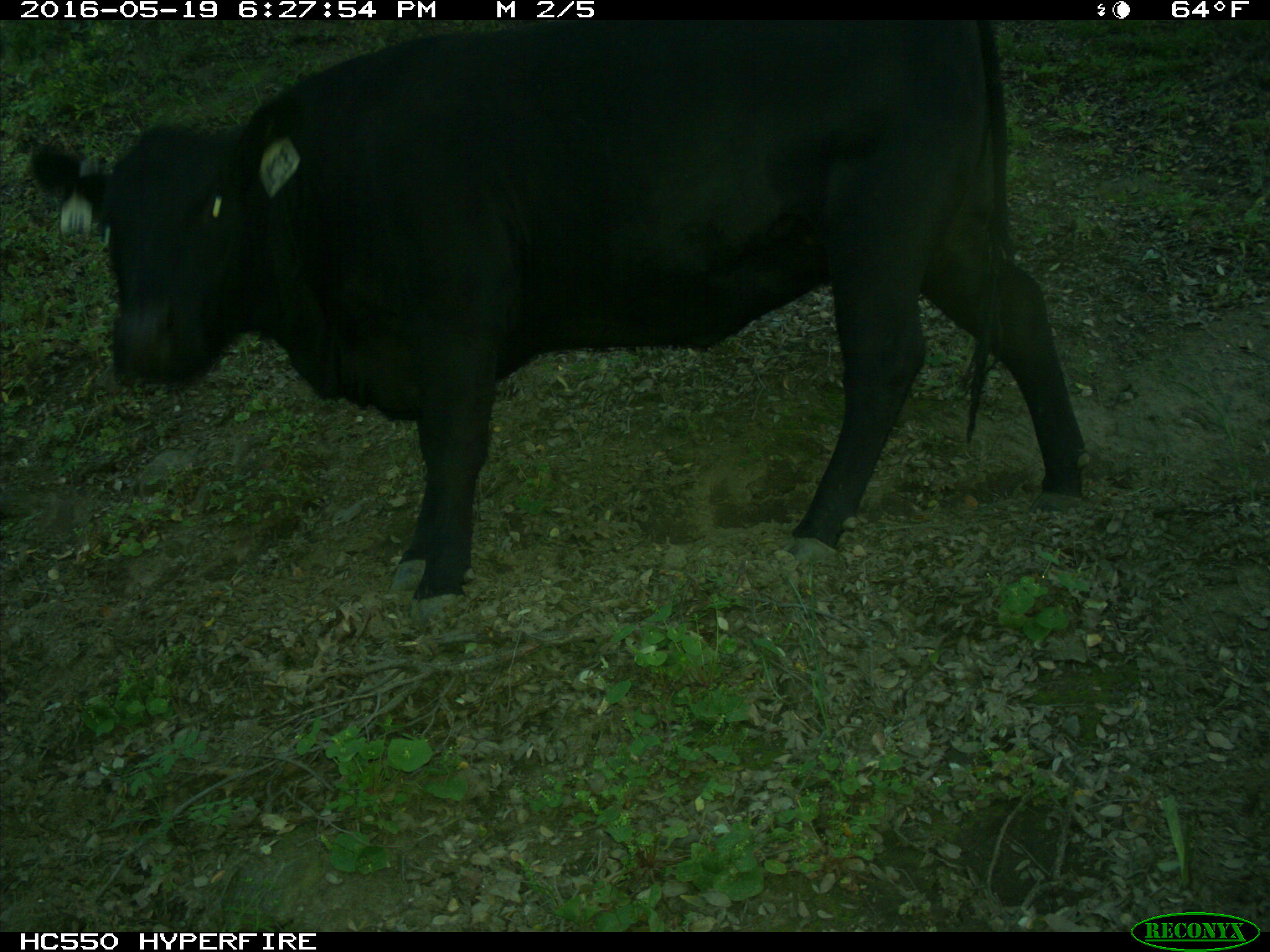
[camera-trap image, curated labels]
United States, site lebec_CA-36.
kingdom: Animalia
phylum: Chordata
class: Mammalia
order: Artiodactyla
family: Bovidae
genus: Bos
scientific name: Bos taurus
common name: domestic cow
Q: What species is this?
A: Bos taurus (domestic cow).